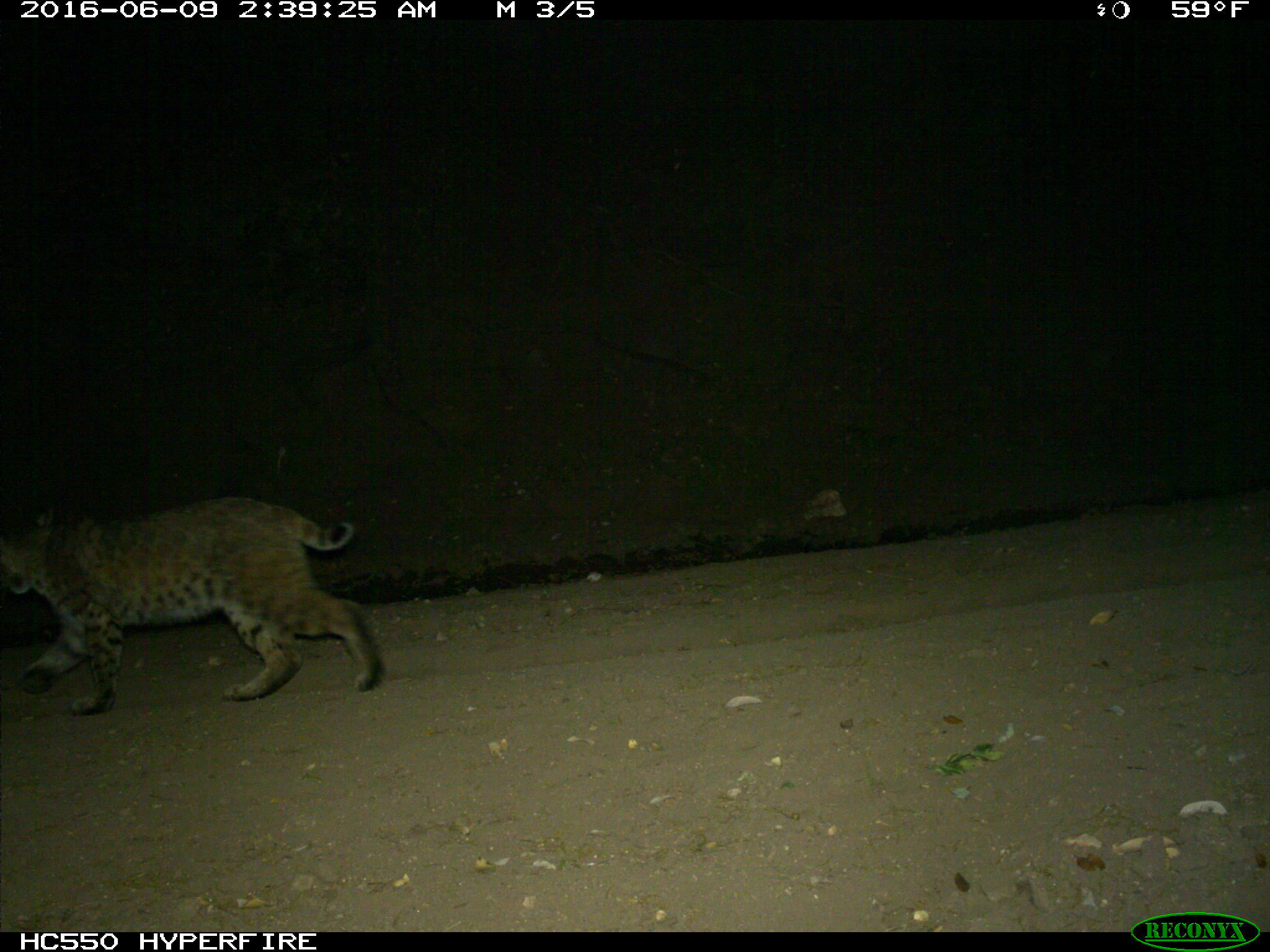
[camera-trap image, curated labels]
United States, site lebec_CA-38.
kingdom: Animalia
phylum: Chordata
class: Mammalia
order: Carnivora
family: Felidae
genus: Lynx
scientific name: Lynx rufus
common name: bobcat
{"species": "Lynx rufus (bobcat)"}